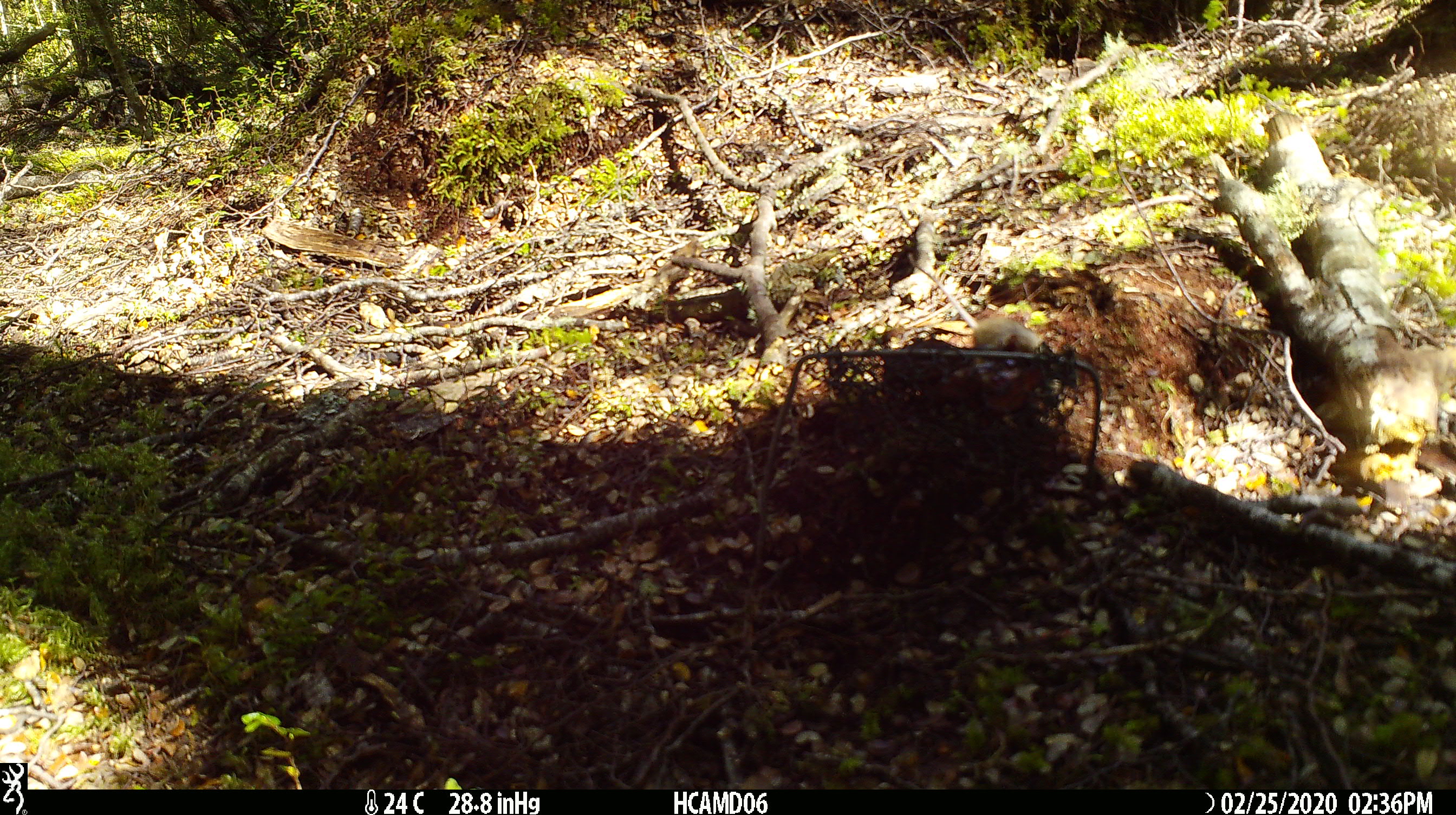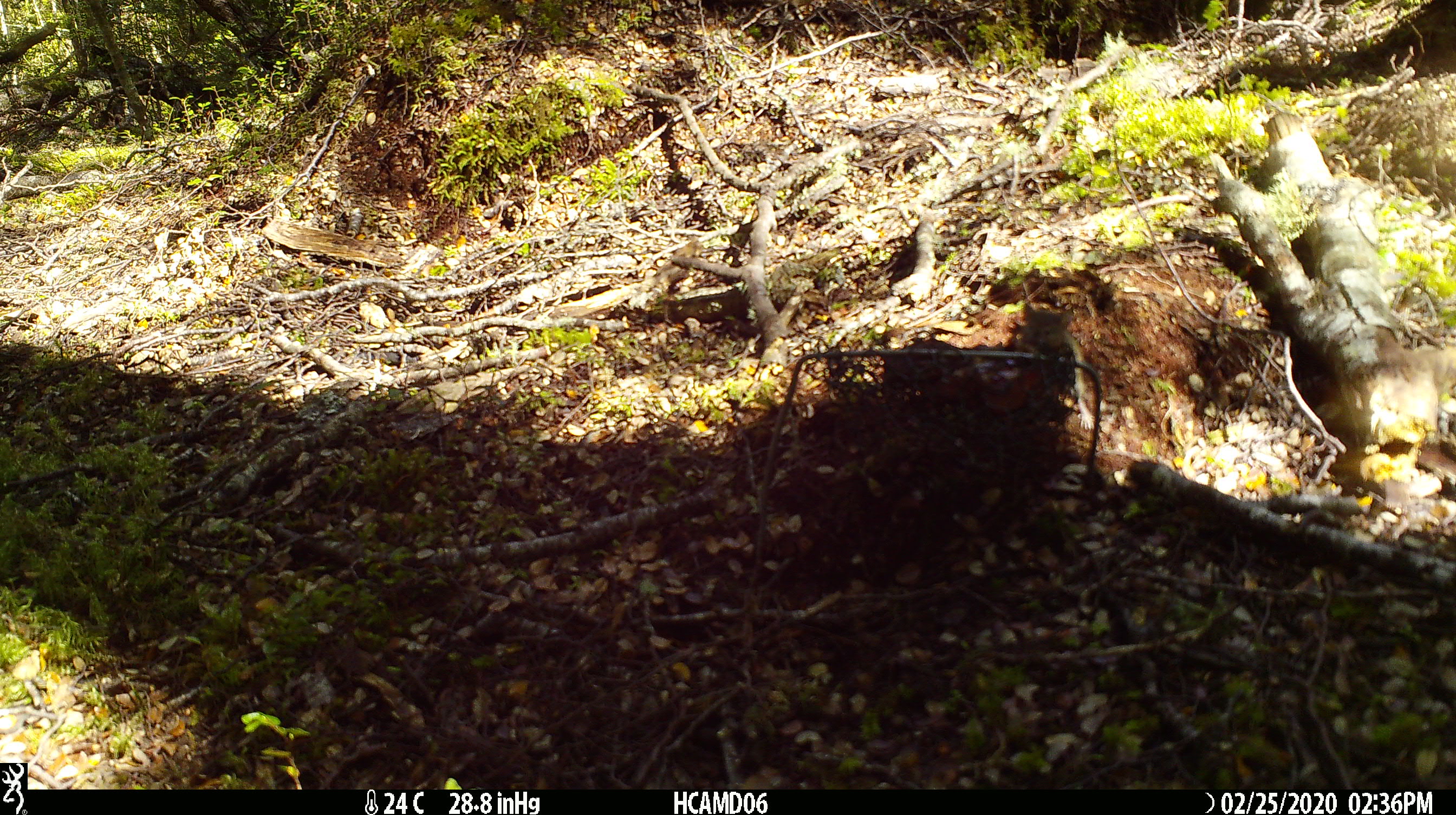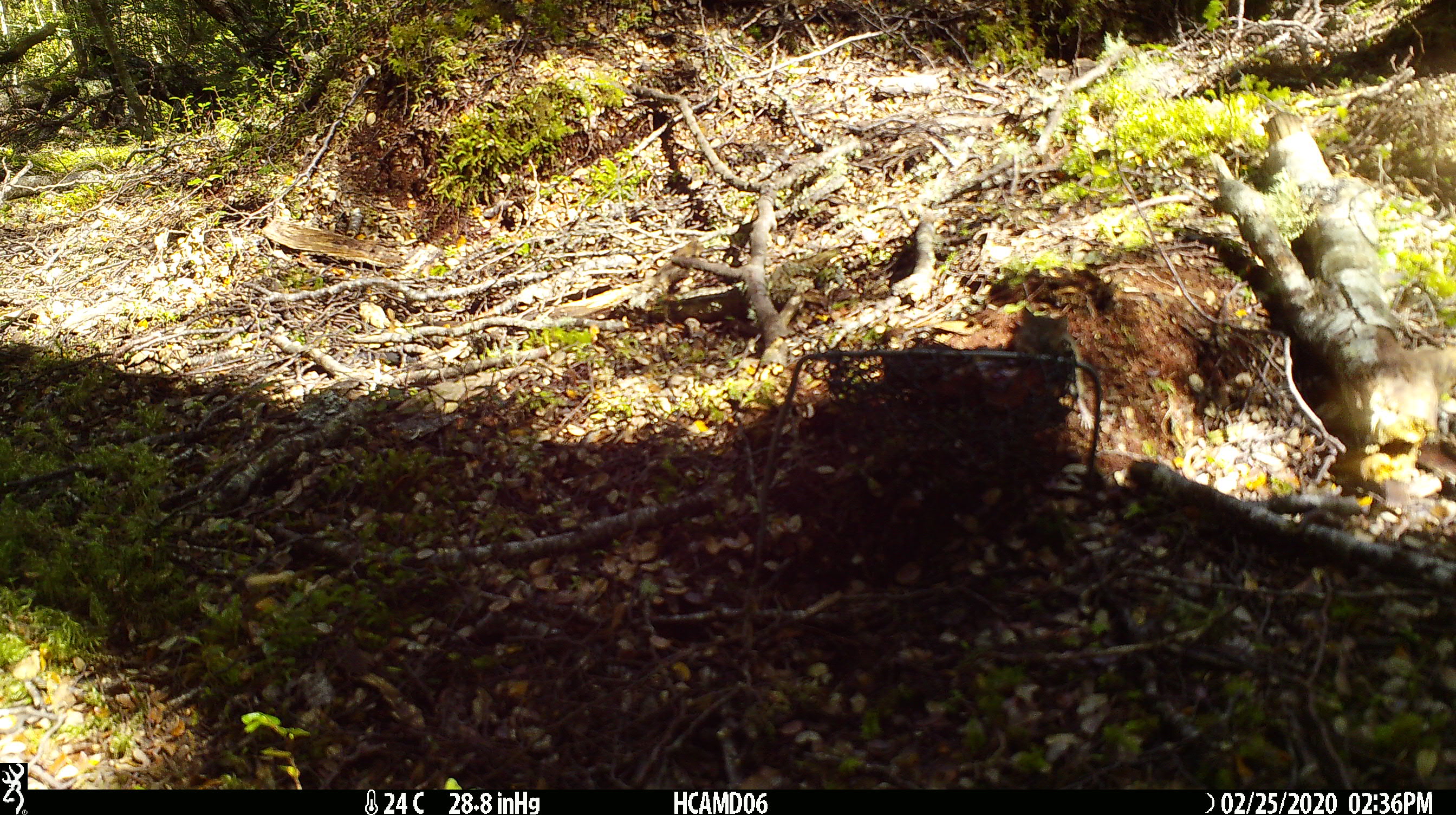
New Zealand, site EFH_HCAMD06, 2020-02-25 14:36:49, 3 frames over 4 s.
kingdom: Animalia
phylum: Chordata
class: Mammalia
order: Rodentia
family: Muridae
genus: Mus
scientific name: Mus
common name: mouse